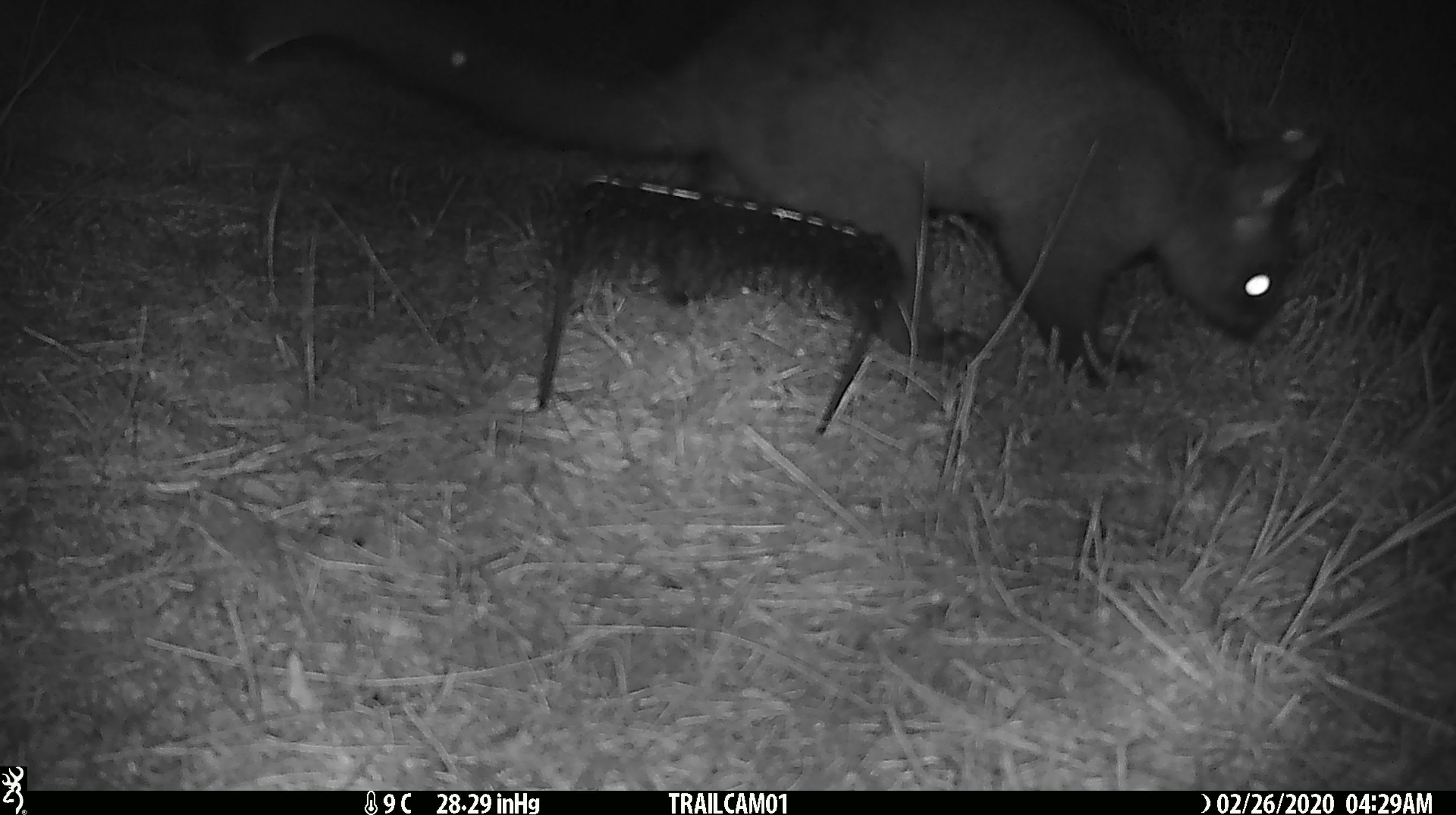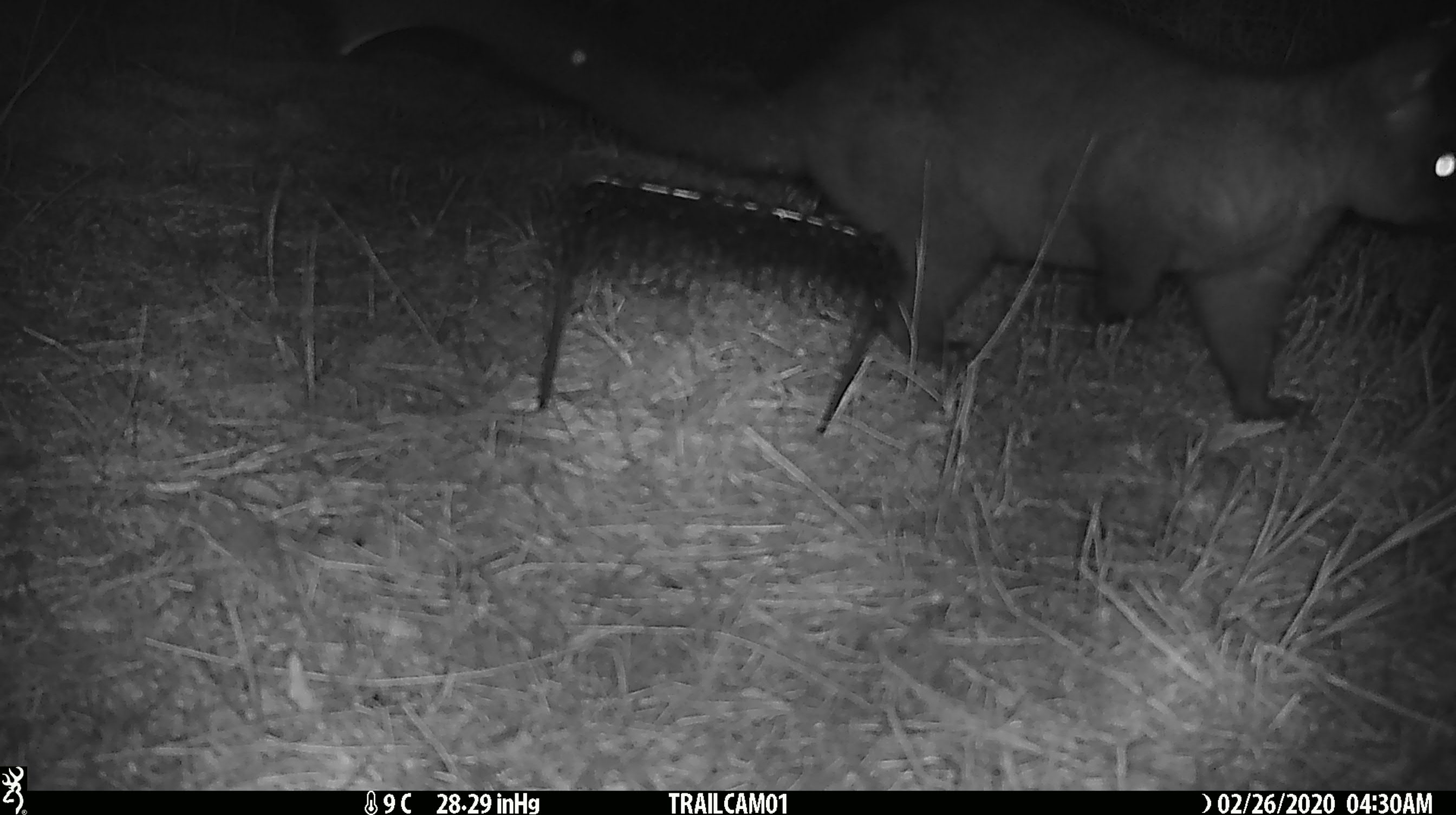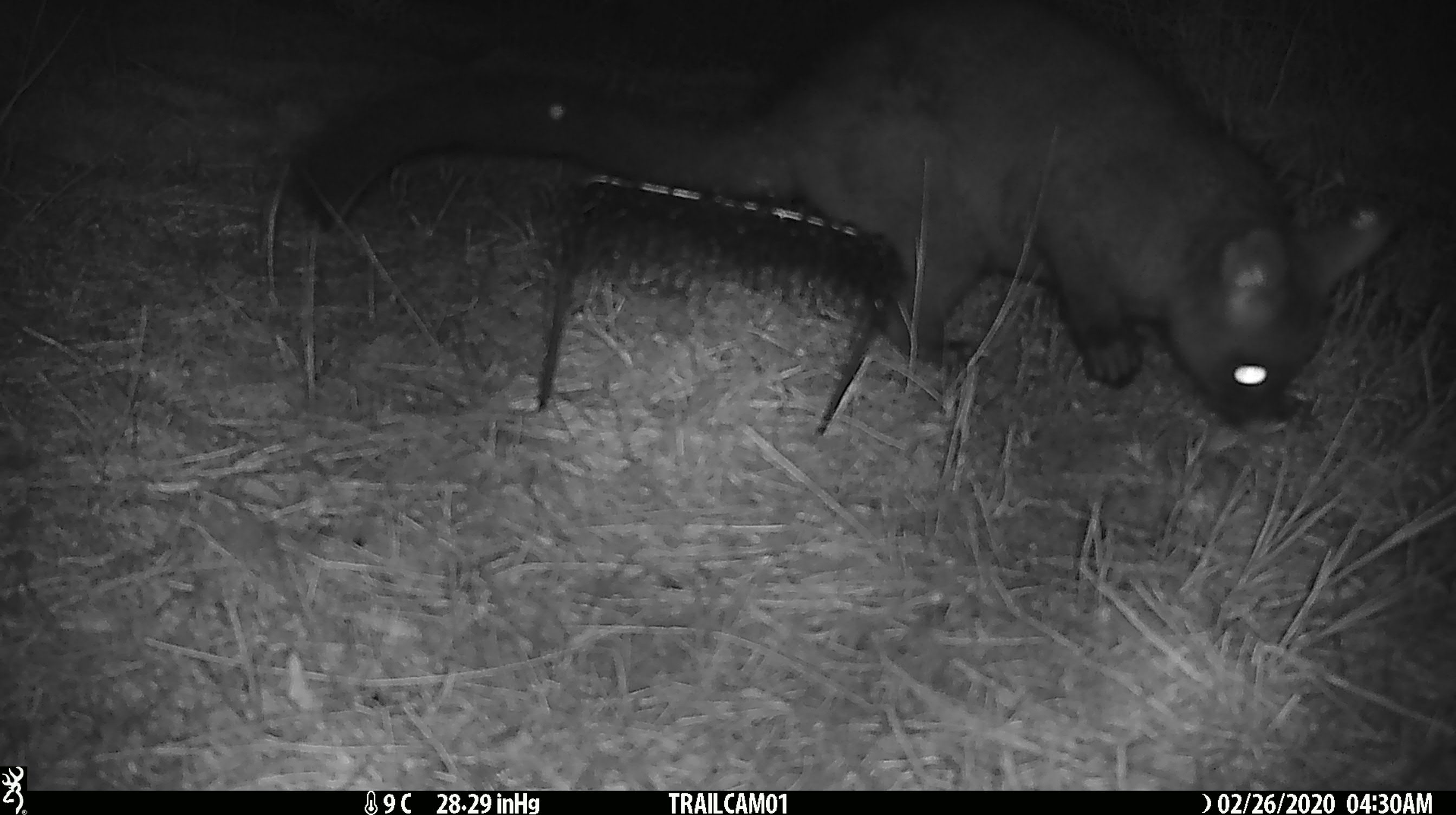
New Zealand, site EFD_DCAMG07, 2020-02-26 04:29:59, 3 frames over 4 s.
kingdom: Animalia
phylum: Chordata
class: Mammalia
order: Diprotodontia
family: Phalangeridae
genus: Trichosurus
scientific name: Trichosurus vulpecula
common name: common brushtail possum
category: possum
Possum (common brushtail possum) (Trichosurus vulpecula).